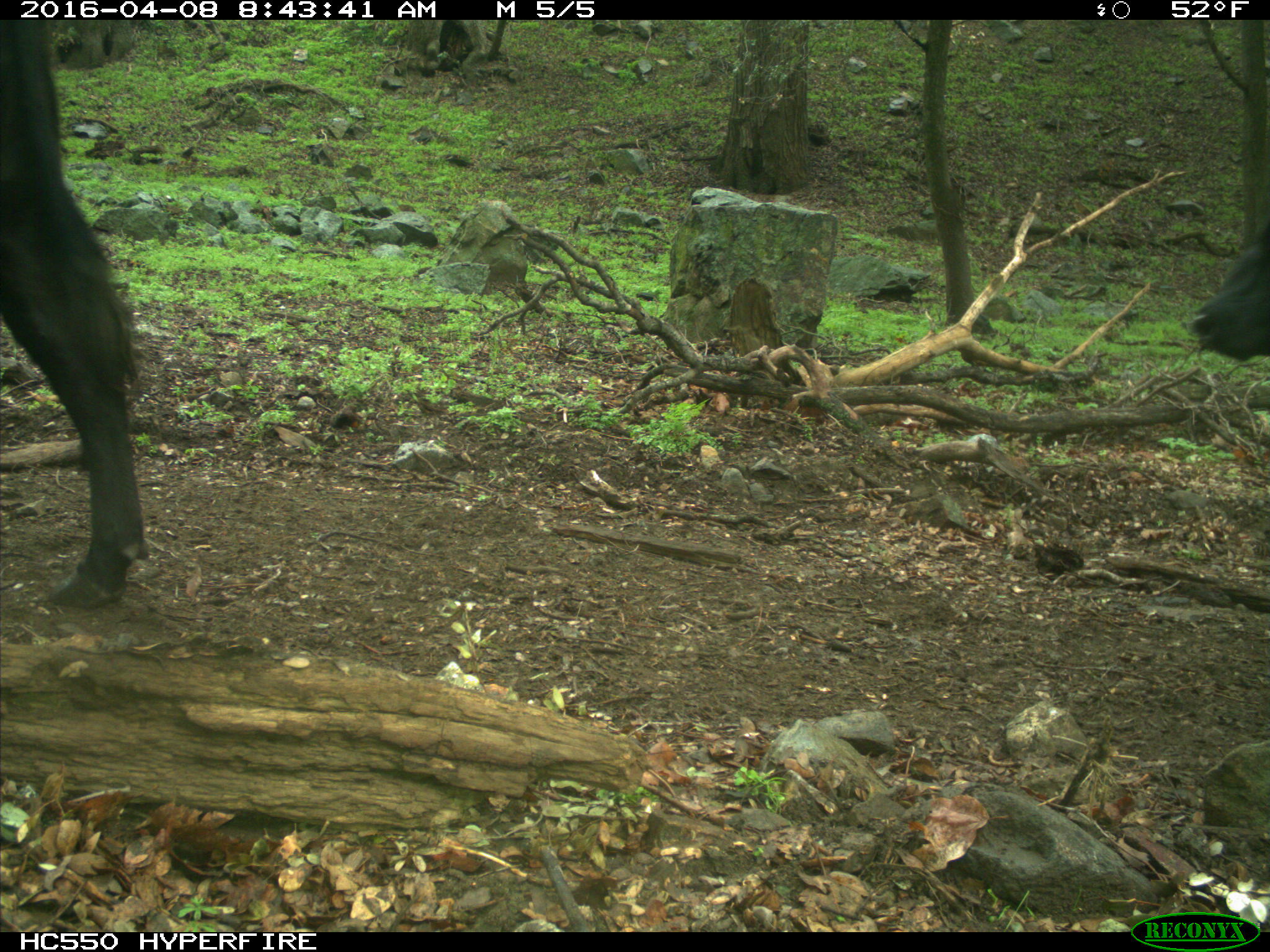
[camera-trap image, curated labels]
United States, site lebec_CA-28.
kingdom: Animalia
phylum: Chordata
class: Mammalia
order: Artiodactyla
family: Bovidae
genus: Bos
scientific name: Bos taurus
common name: domestic cow